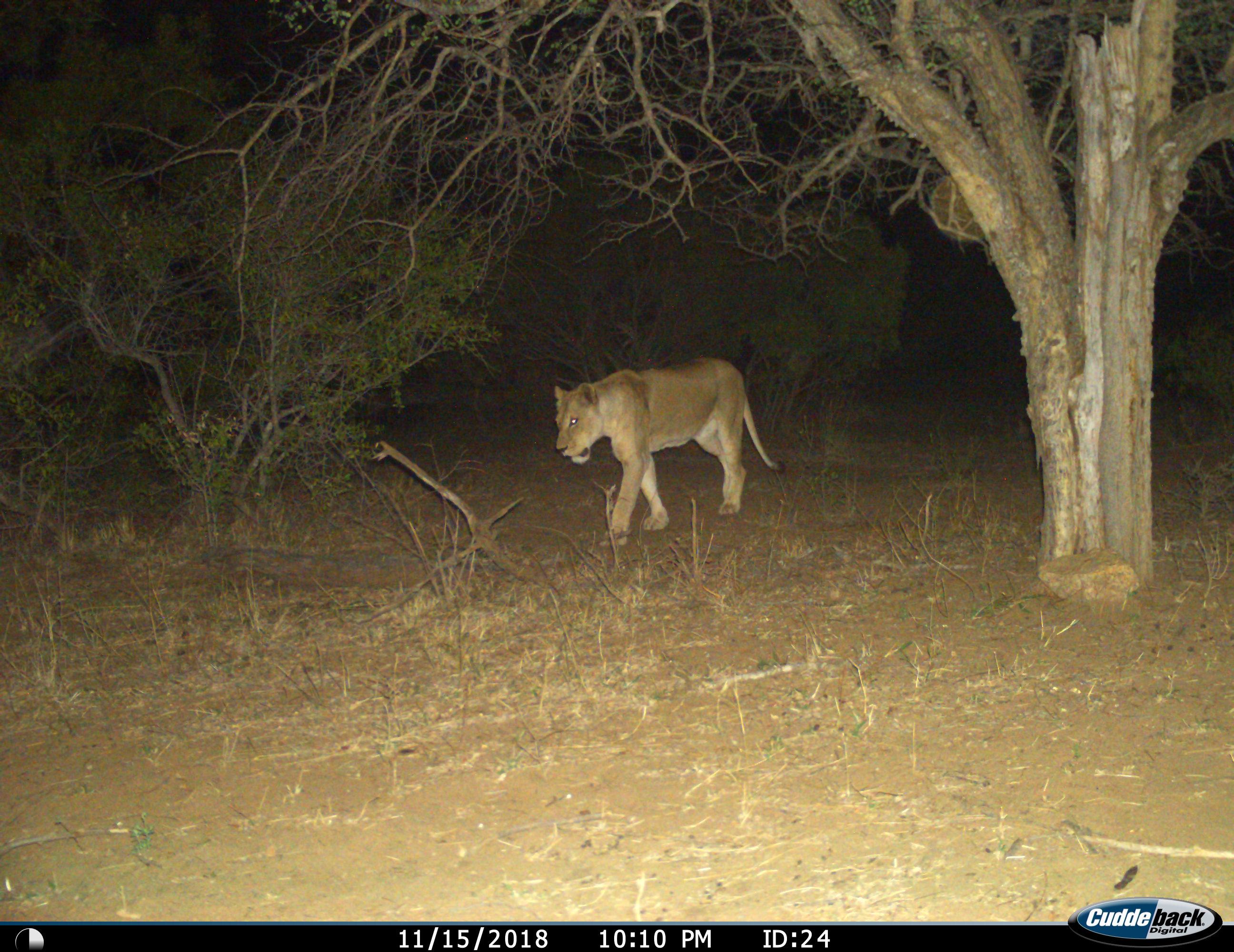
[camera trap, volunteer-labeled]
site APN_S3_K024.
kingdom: Animalia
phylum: Chordata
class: Mammalia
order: Carnivora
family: Felidae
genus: Panthera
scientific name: Panthera leo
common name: lion female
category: lionfemale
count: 1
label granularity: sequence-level